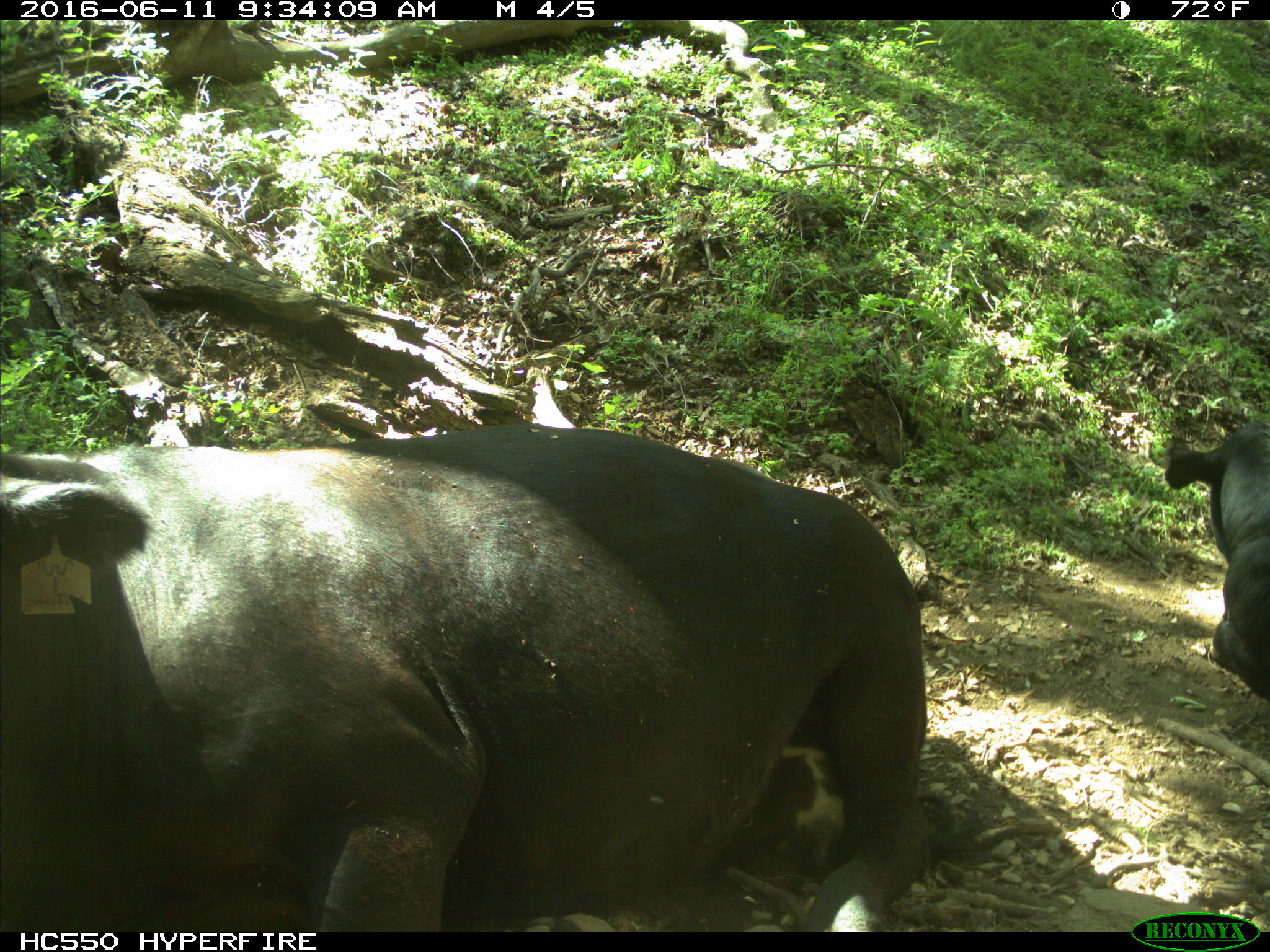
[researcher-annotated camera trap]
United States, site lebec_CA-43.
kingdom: Animalia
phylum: Chordata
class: Mammalia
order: Artiodactyla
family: Bovidae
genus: Bos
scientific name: Bos taurus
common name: domestic cow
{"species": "Bos taurus (domestic cow)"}